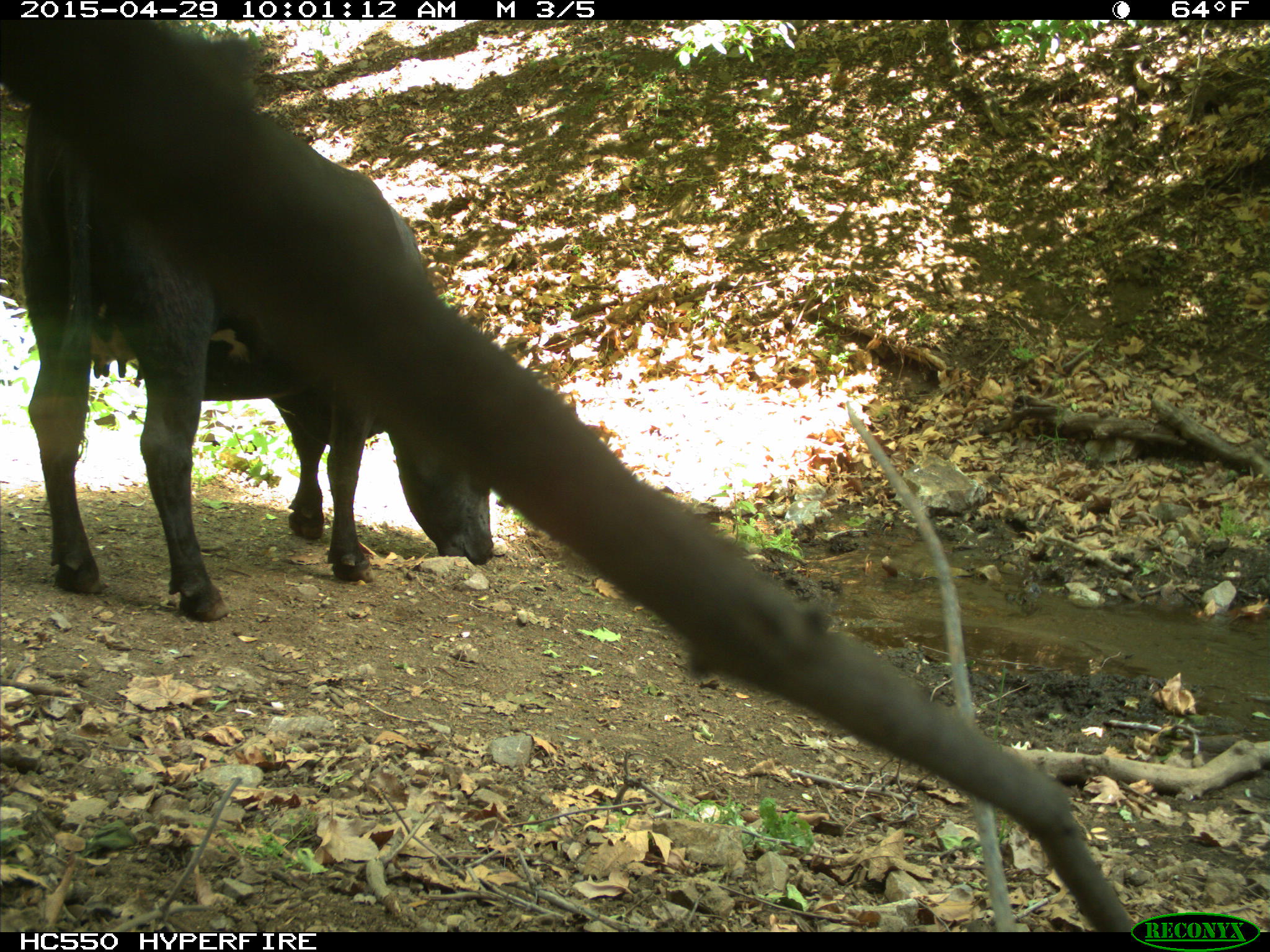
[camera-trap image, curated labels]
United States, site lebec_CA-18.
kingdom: Animalia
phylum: Chordata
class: Mammalia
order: Artiodactyla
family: Bovidae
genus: Bos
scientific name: Bos taurus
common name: domestic cow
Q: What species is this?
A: Bos taurus (domestic cow).